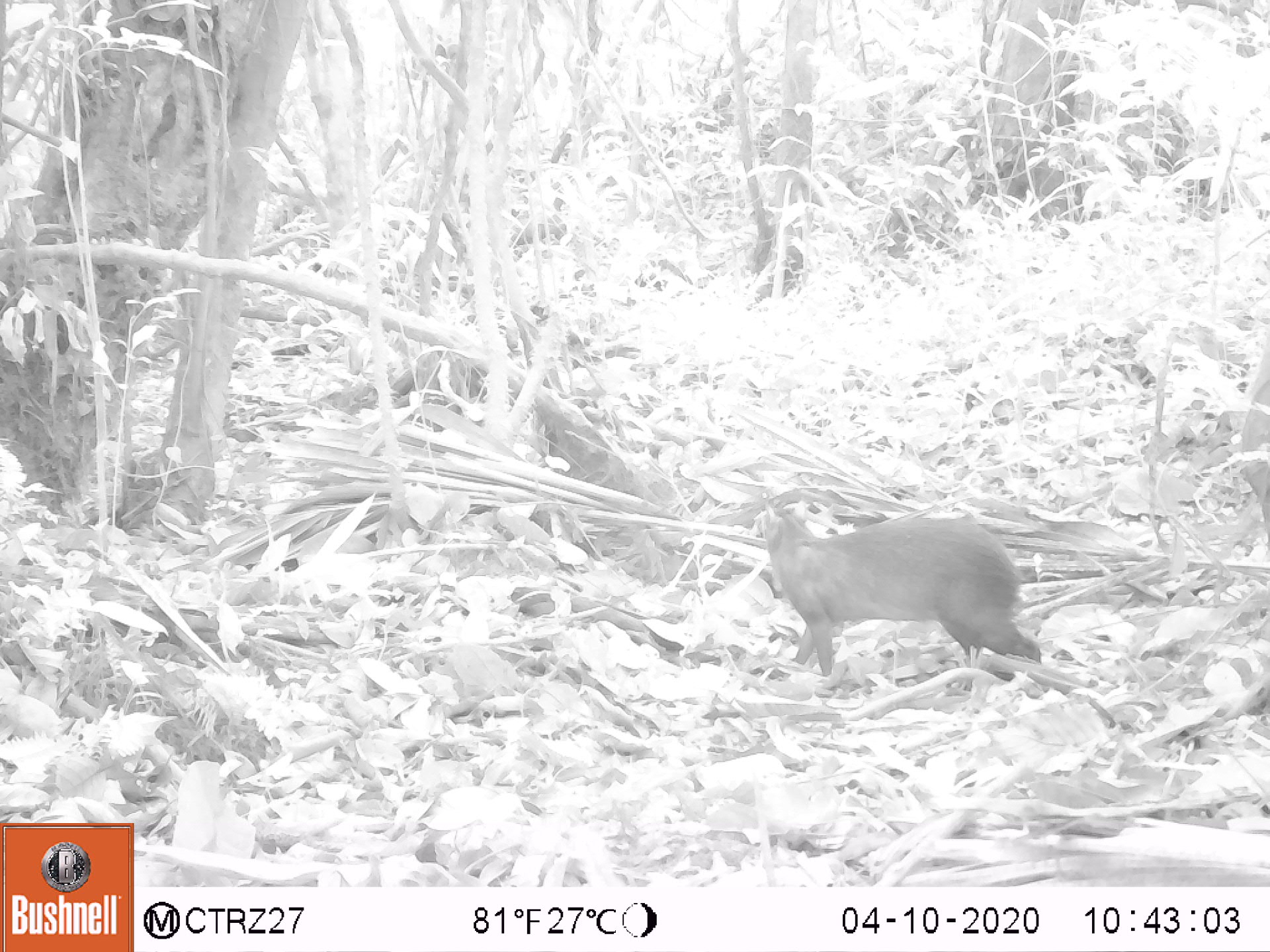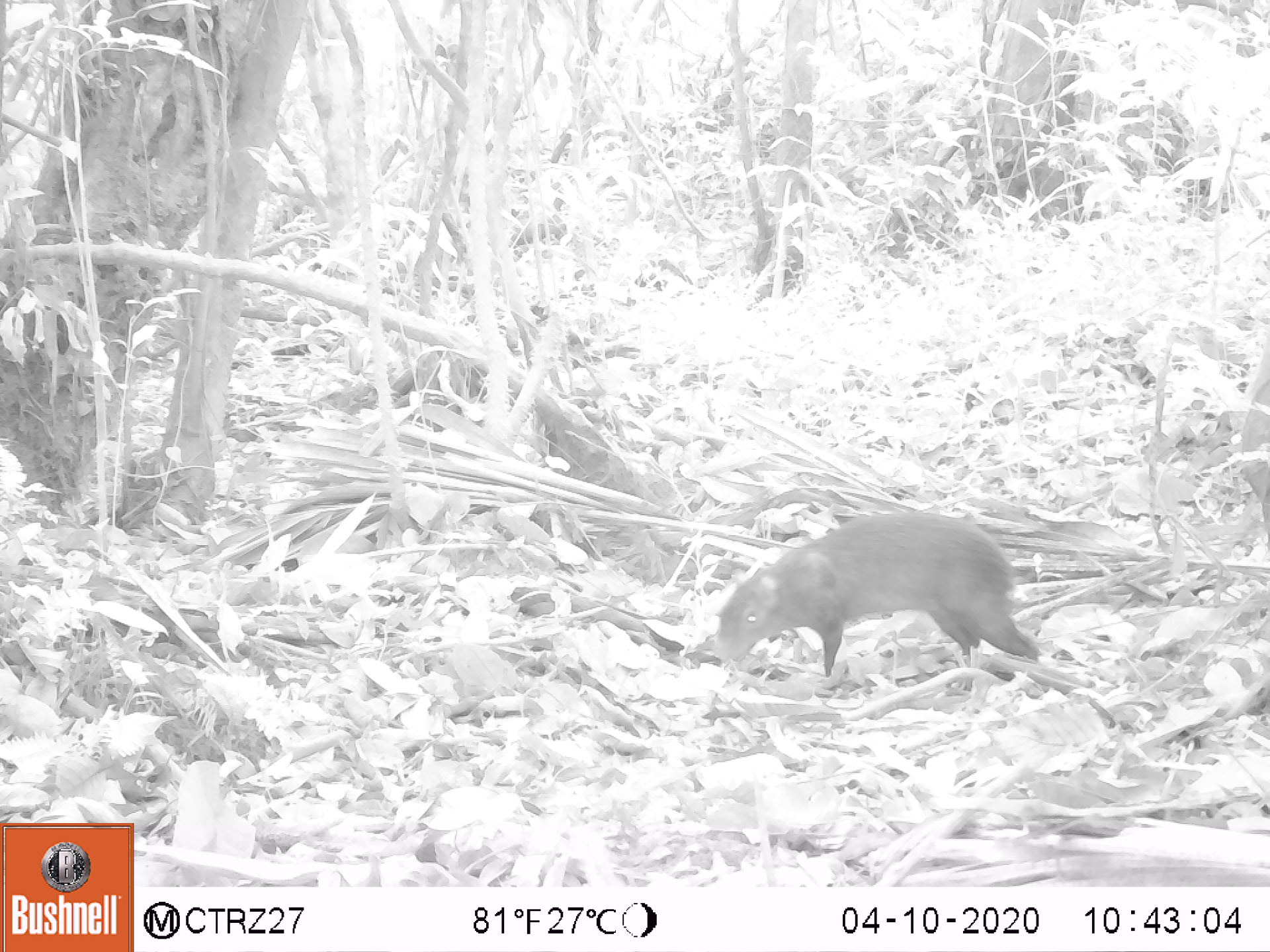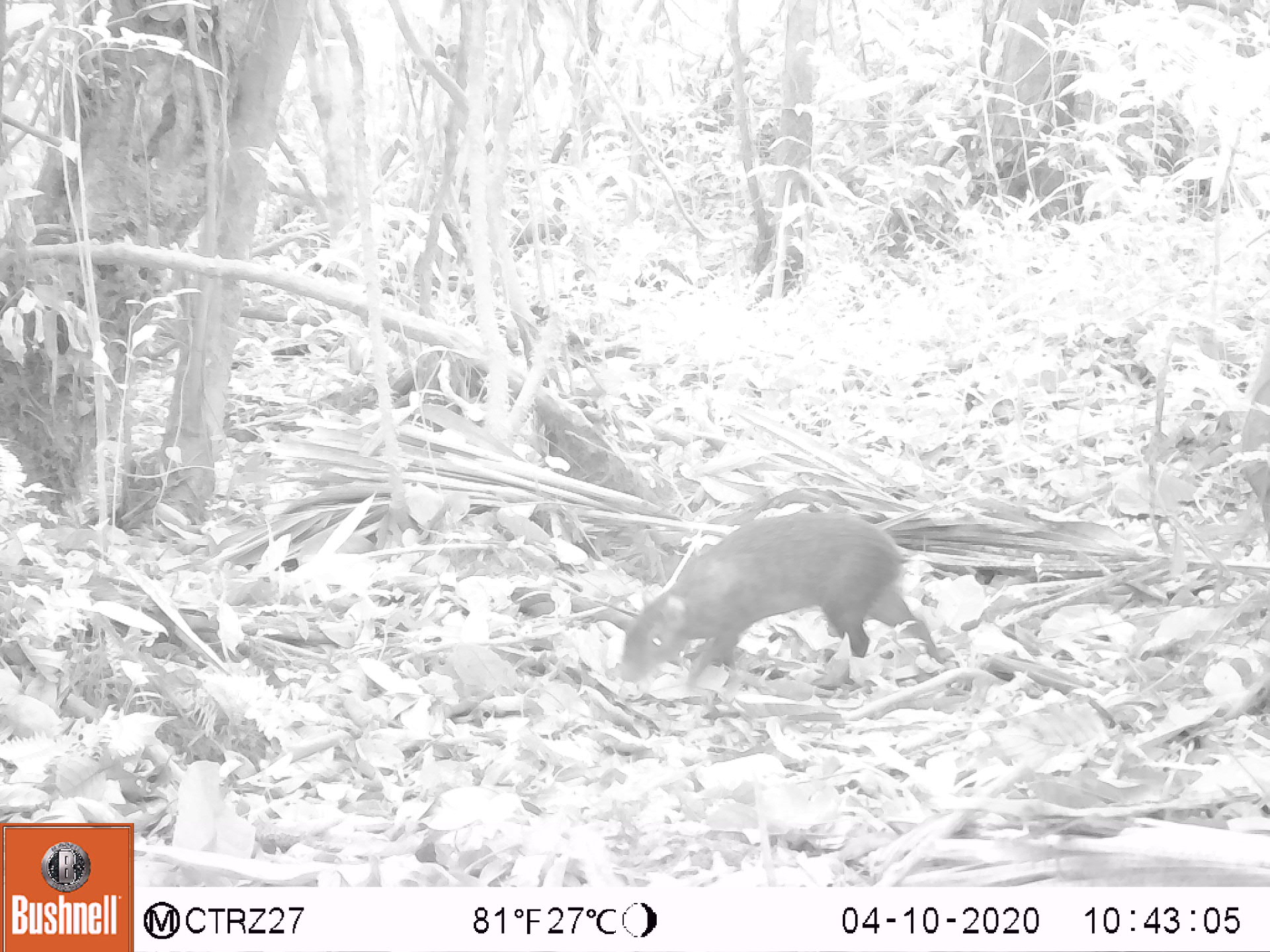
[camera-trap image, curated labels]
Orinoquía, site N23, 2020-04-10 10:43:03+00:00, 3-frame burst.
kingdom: Animalia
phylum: Chordata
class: Mammalia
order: Rodentia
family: Dasyproctidae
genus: Dasyprocta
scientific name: Dasyprocta fuliginosa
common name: black agouti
Black agouti (Dasyprocta fuliginosa).